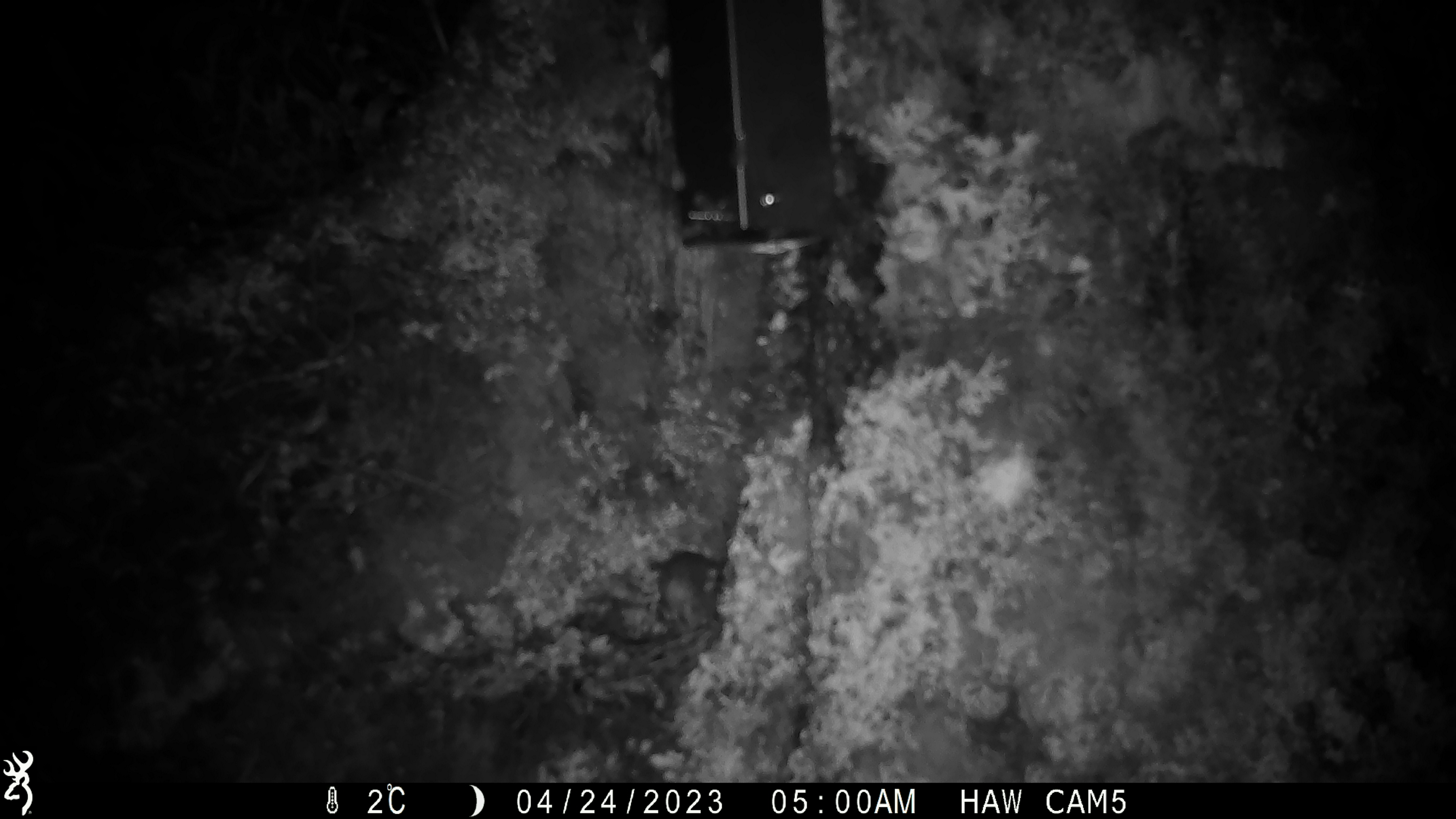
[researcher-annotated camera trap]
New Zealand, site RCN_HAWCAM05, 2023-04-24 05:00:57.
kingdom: Animalia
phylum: Chordata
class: Mammalia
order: Rodentia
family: Muridae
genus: Rattus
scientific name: Rattus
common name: rat